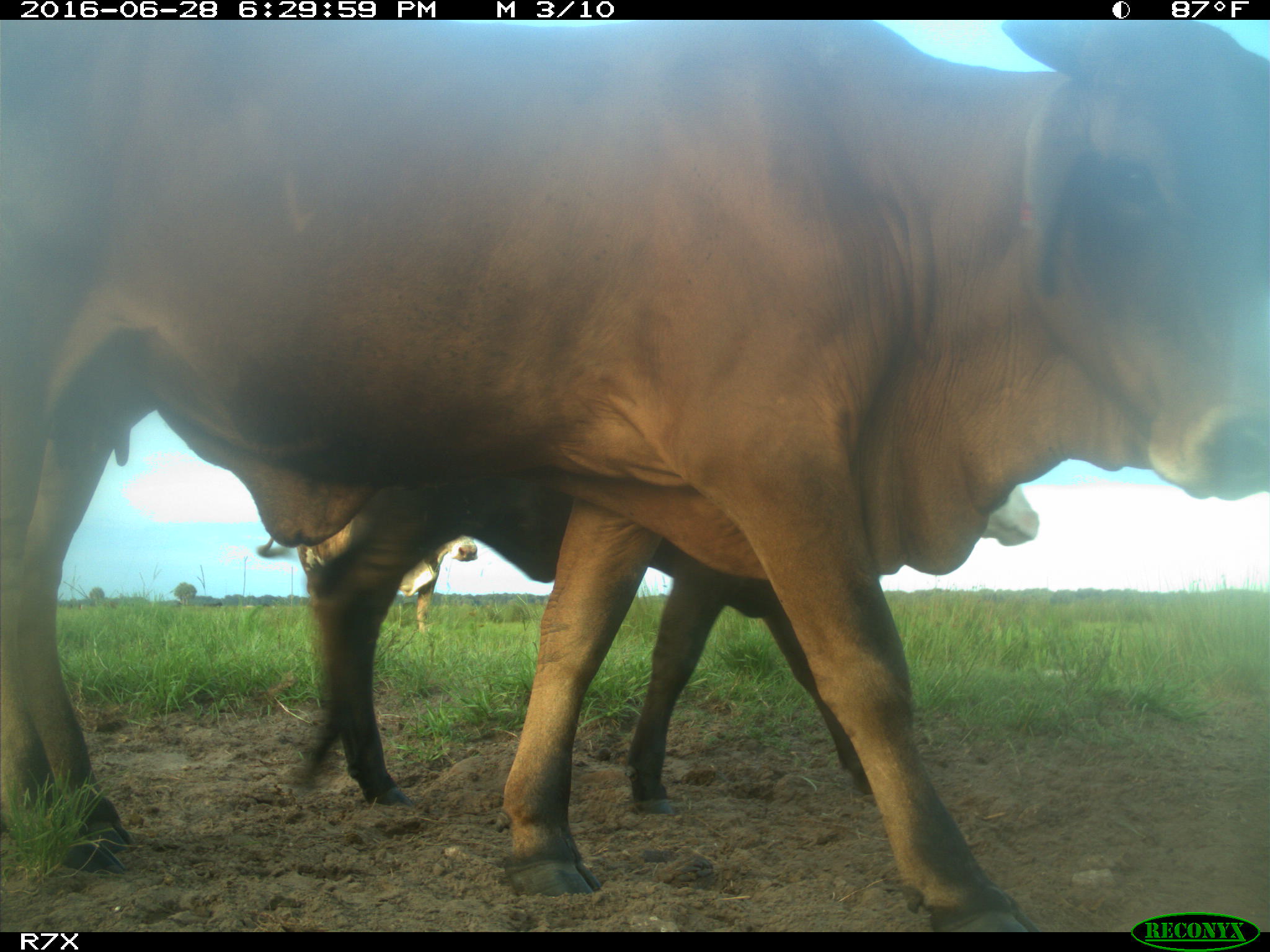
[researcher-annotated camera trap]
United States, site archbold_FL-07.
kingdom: Animalia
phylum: Chordata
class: Mammalia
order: Artiodactyla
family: Bovidae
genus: Bos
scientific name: Bos taurus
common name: domestic cow